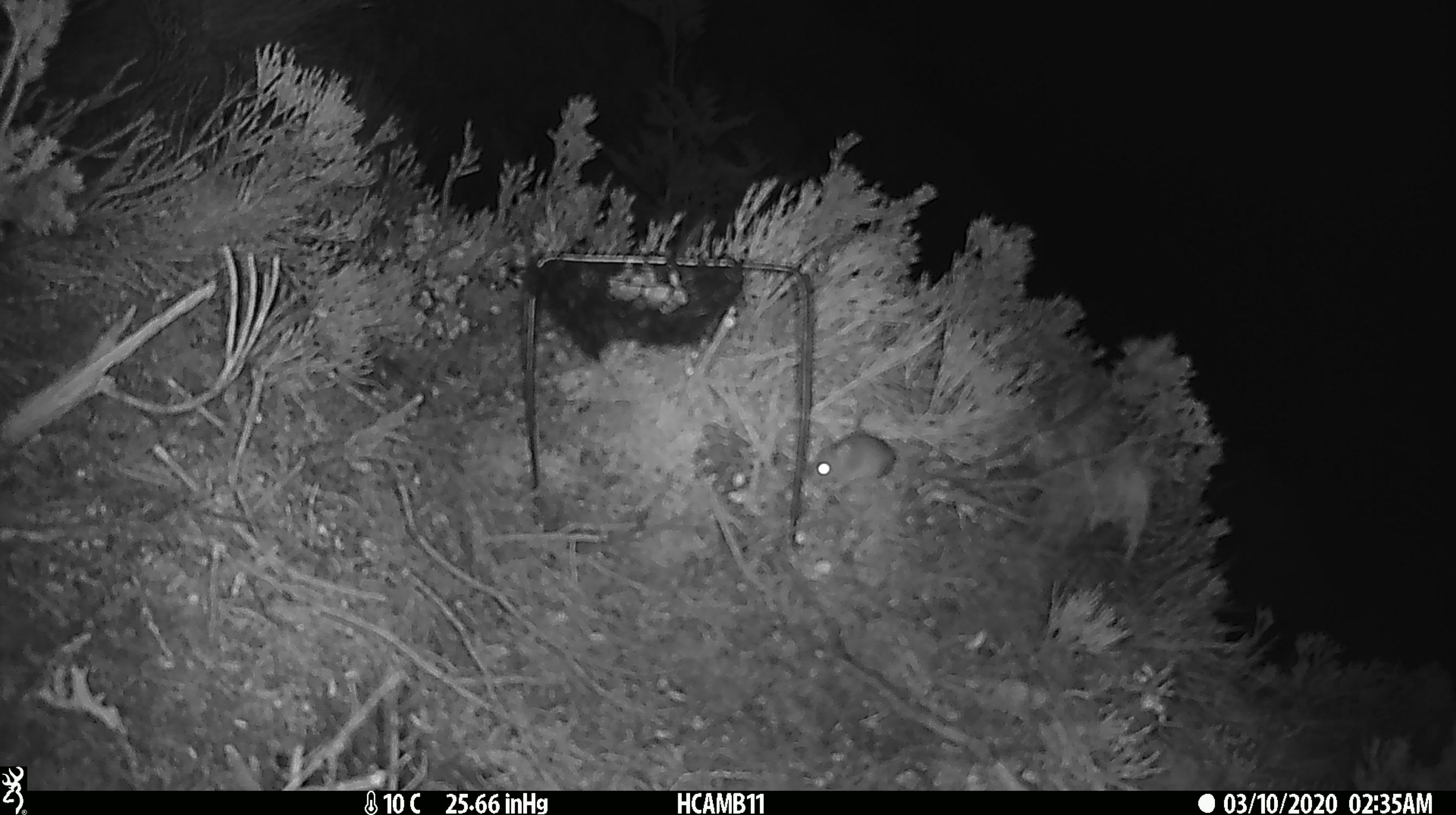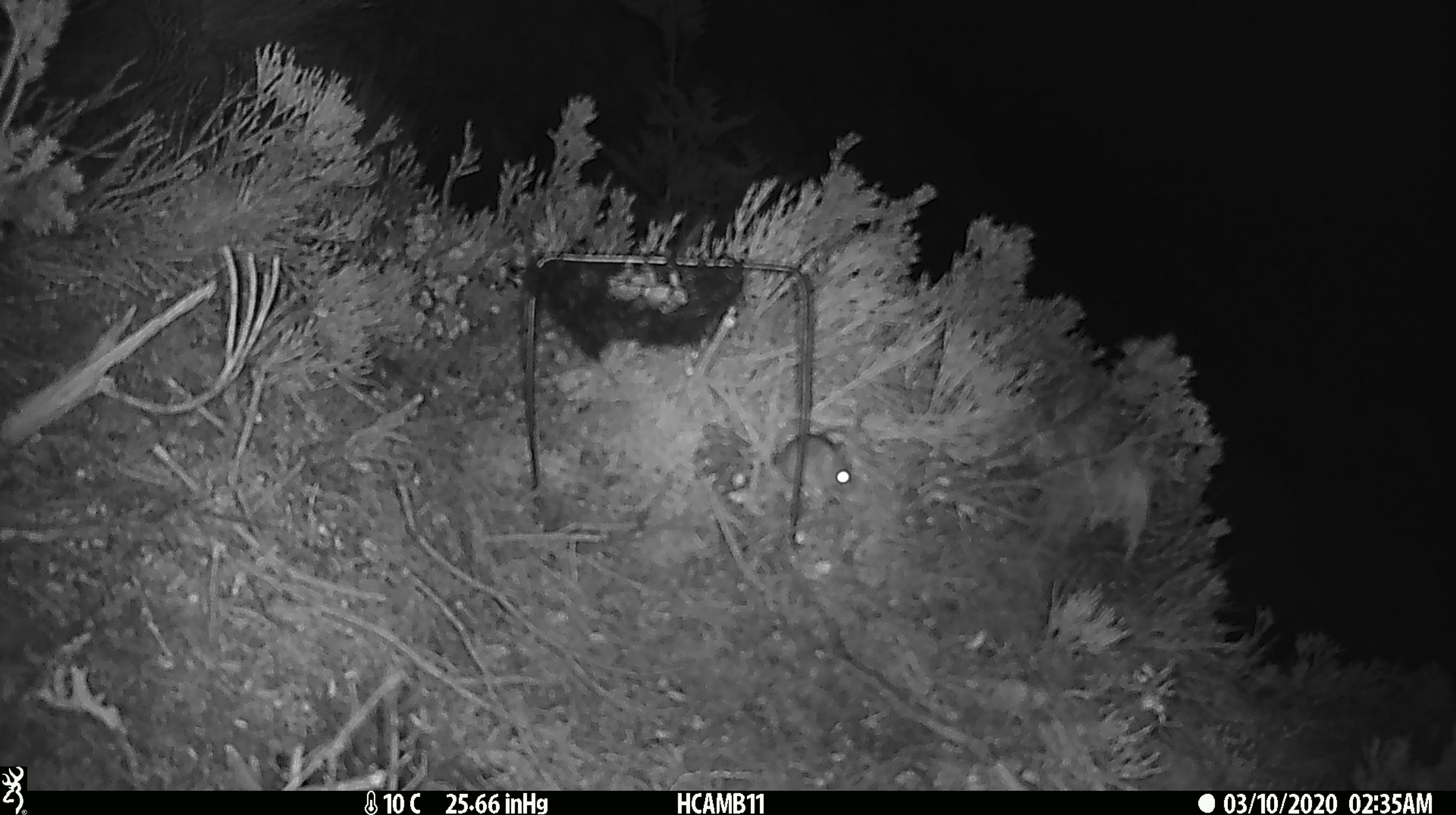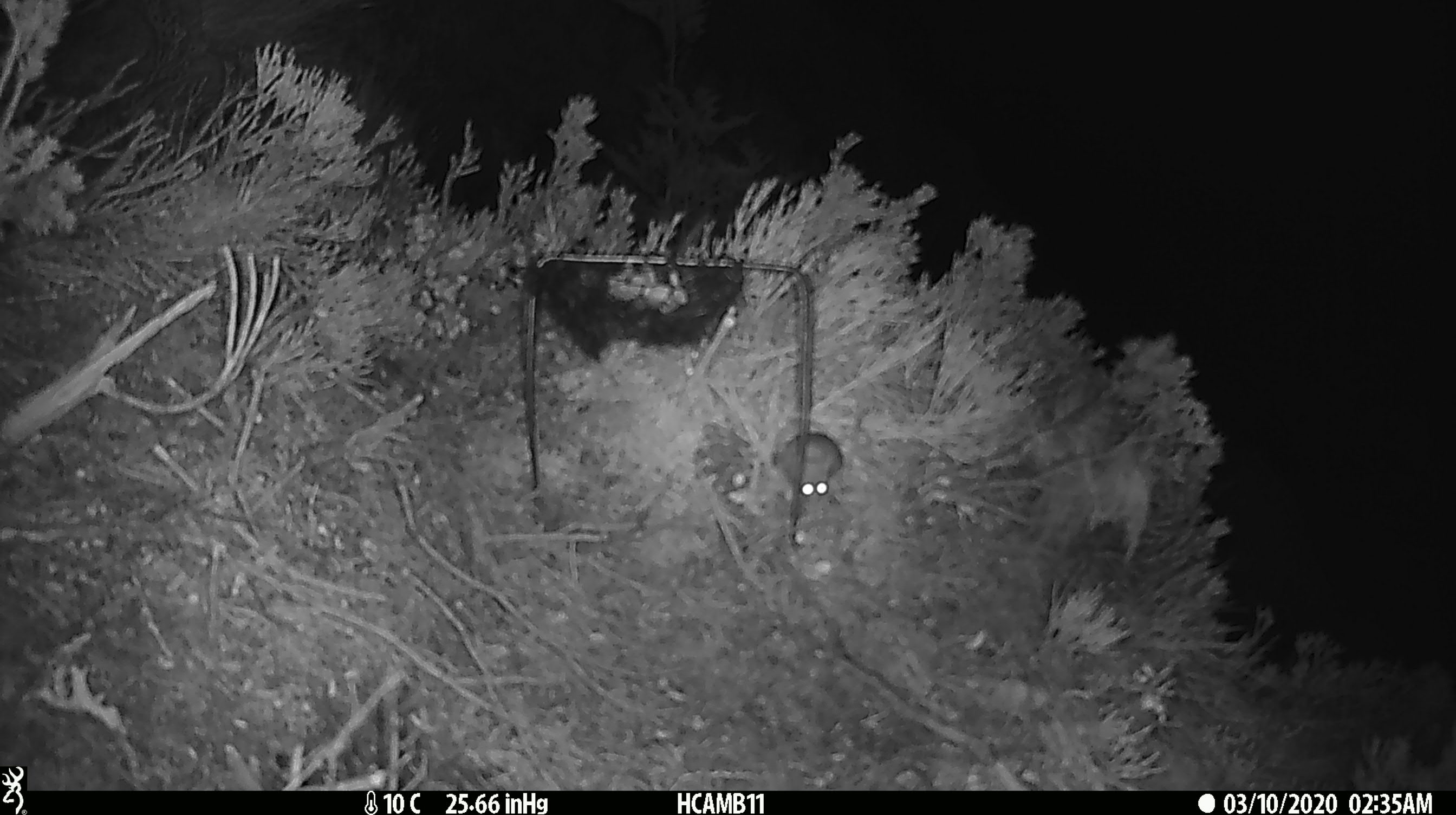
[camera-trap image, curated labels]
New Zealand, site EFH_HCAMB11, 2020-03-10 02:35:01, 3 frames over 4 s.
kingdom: Animalia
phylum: Chordata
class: Mammalia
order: Rodentia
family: Muridae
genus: Mus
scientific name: Mus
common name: mouse